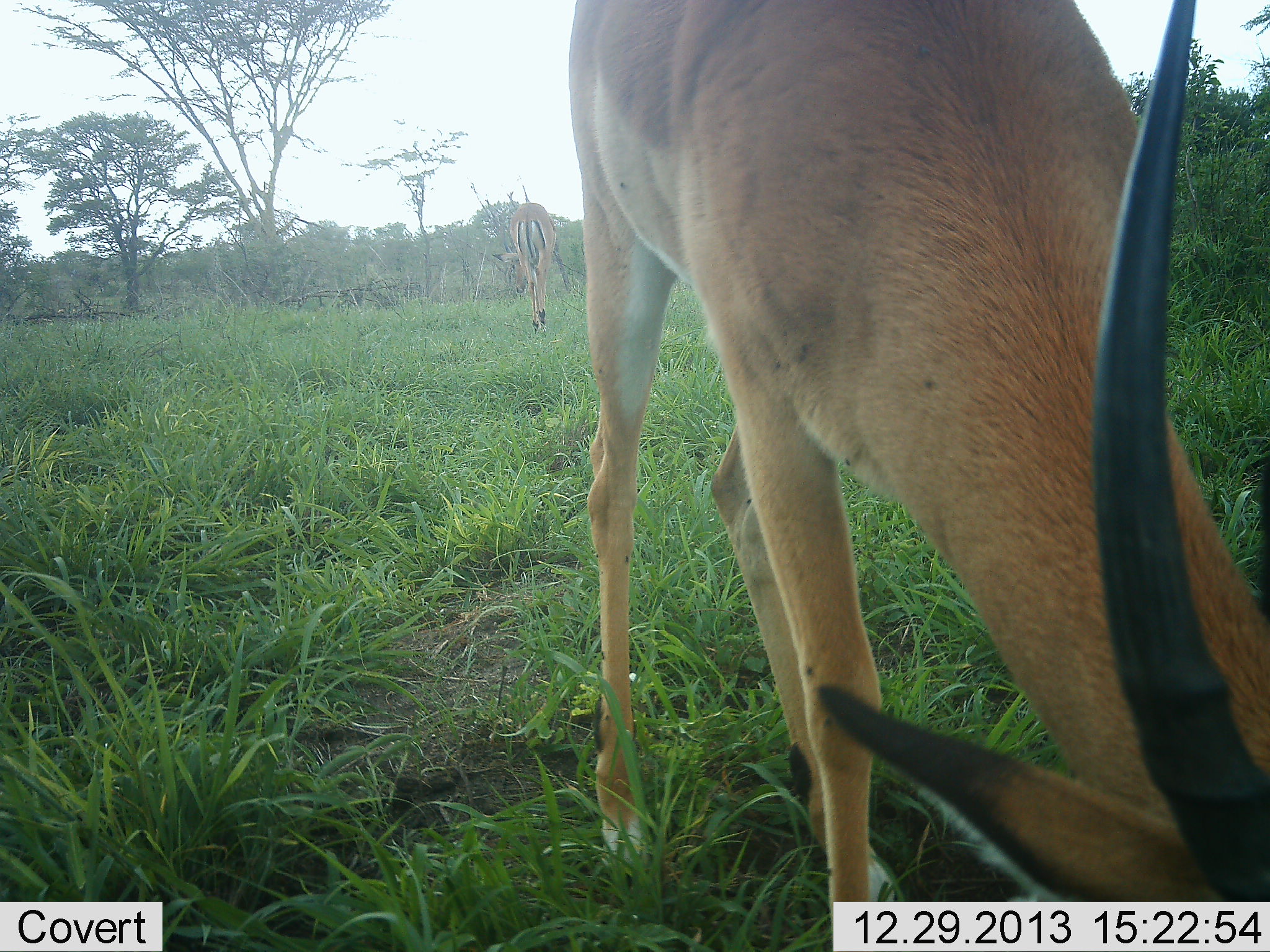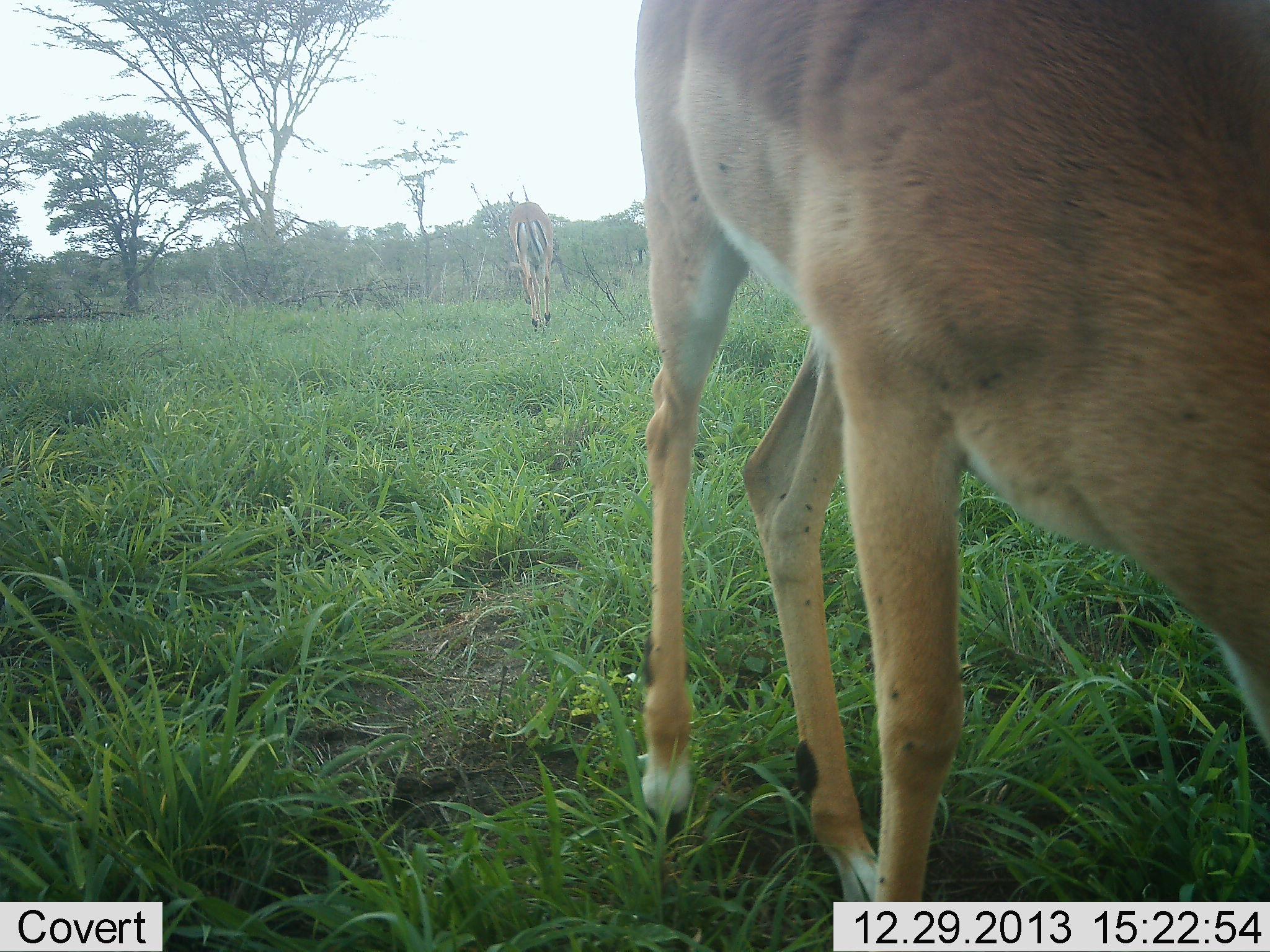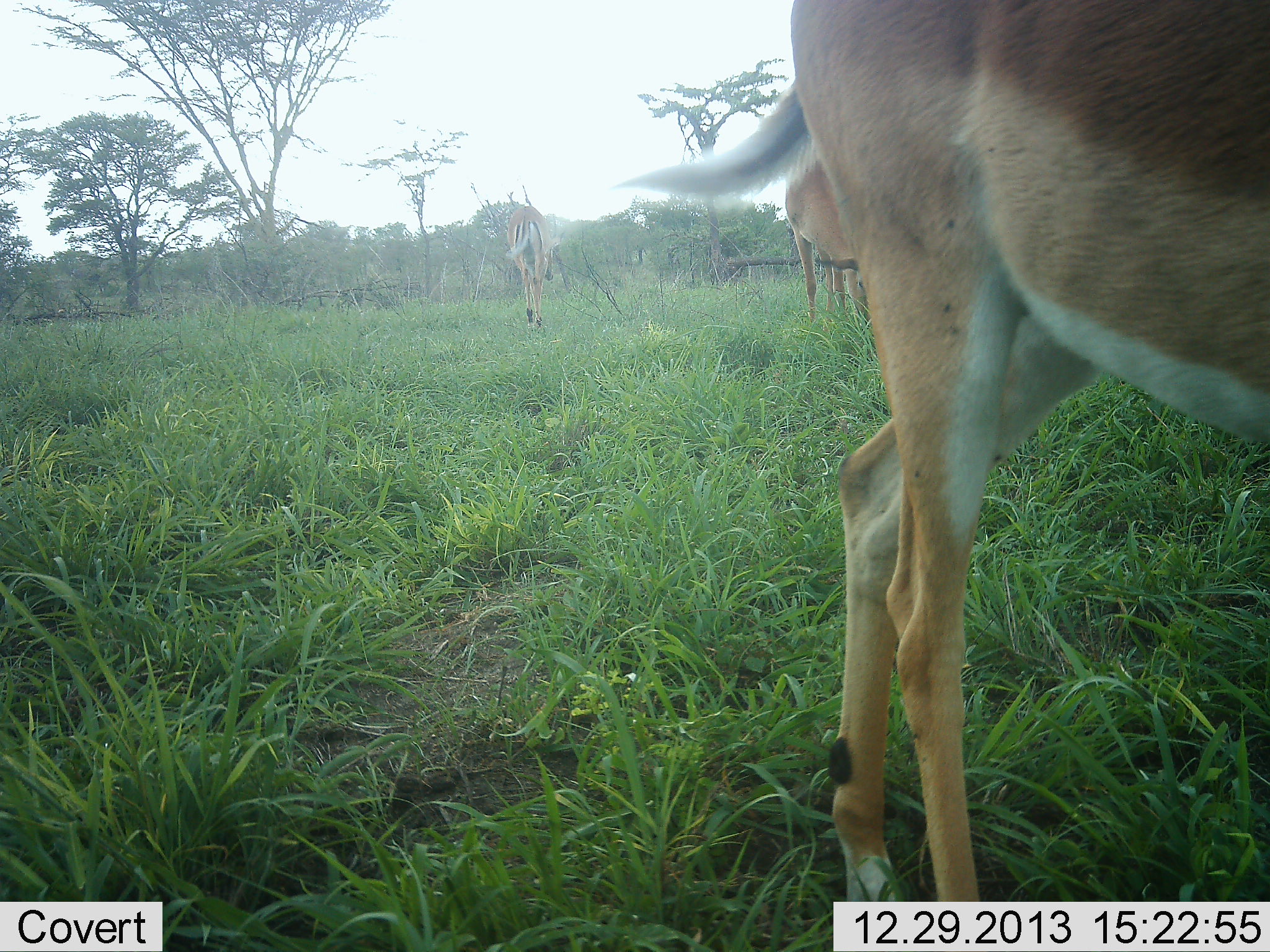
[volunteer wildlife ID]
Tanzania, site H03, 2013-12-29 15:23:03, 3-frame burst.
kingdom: Animalia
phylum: Chordata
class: Mammalia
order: Artiodactyla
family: Bovidae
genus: Aepyceros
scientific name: Aepyceros melampus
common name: impala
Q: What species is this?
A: Impala (Aepyceros melampus).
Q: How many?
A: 2.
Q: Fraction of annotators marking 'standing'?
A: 30%.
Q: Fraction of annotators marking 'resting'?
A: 0%.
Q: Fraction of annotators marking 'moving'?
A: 30%.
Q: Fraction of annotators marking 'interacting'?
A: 0%.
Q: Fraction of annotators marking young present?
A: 0%.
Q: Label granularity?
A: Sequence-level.